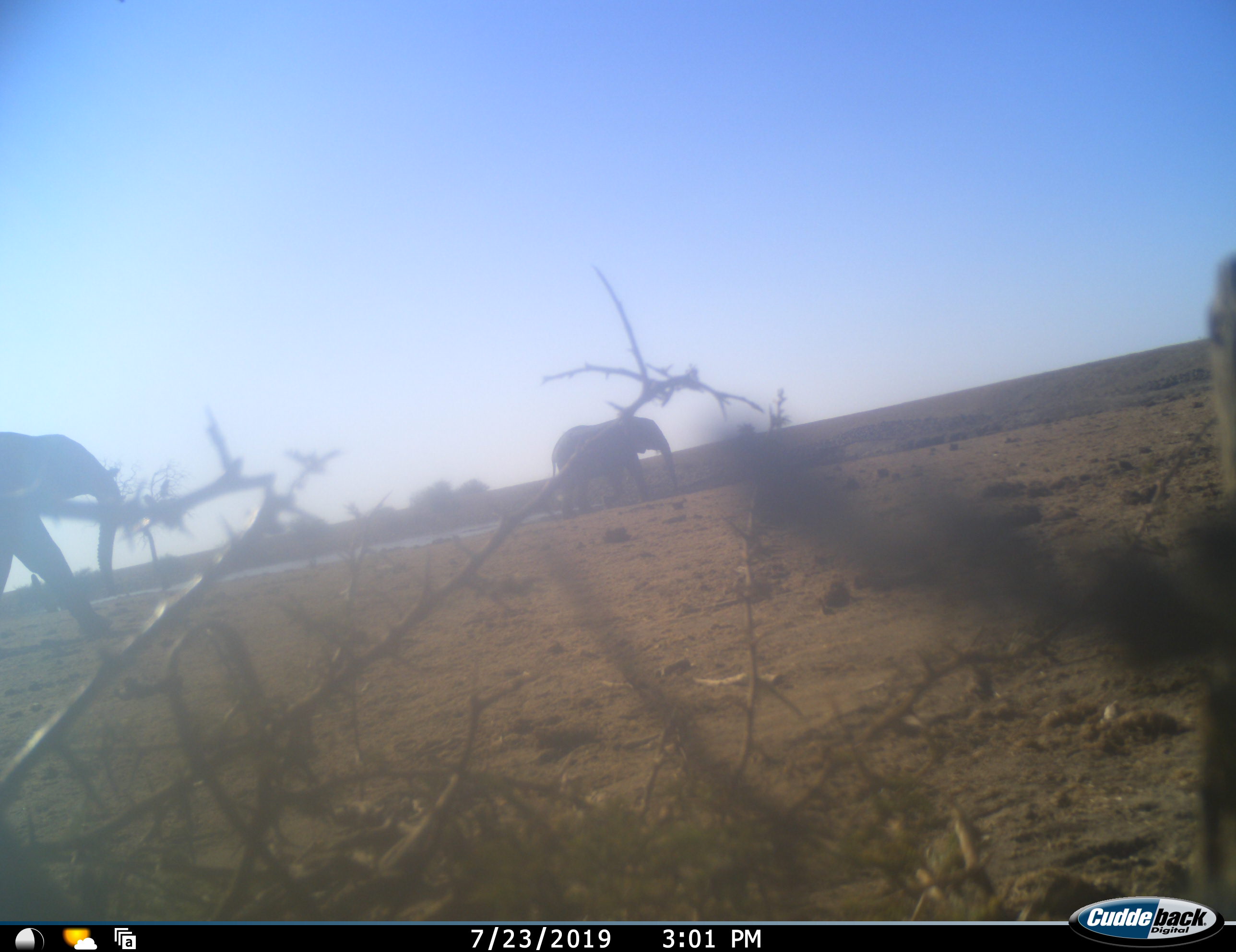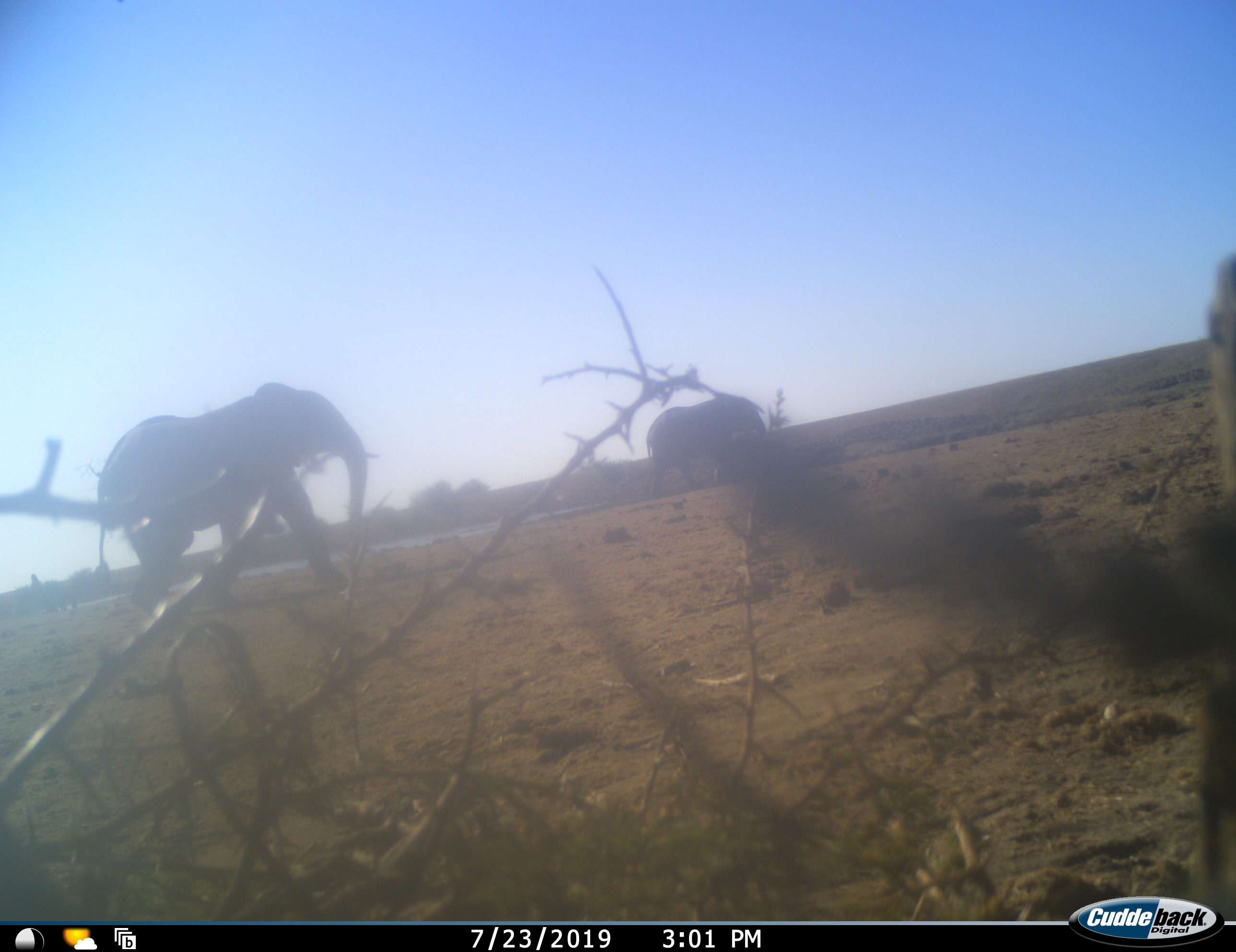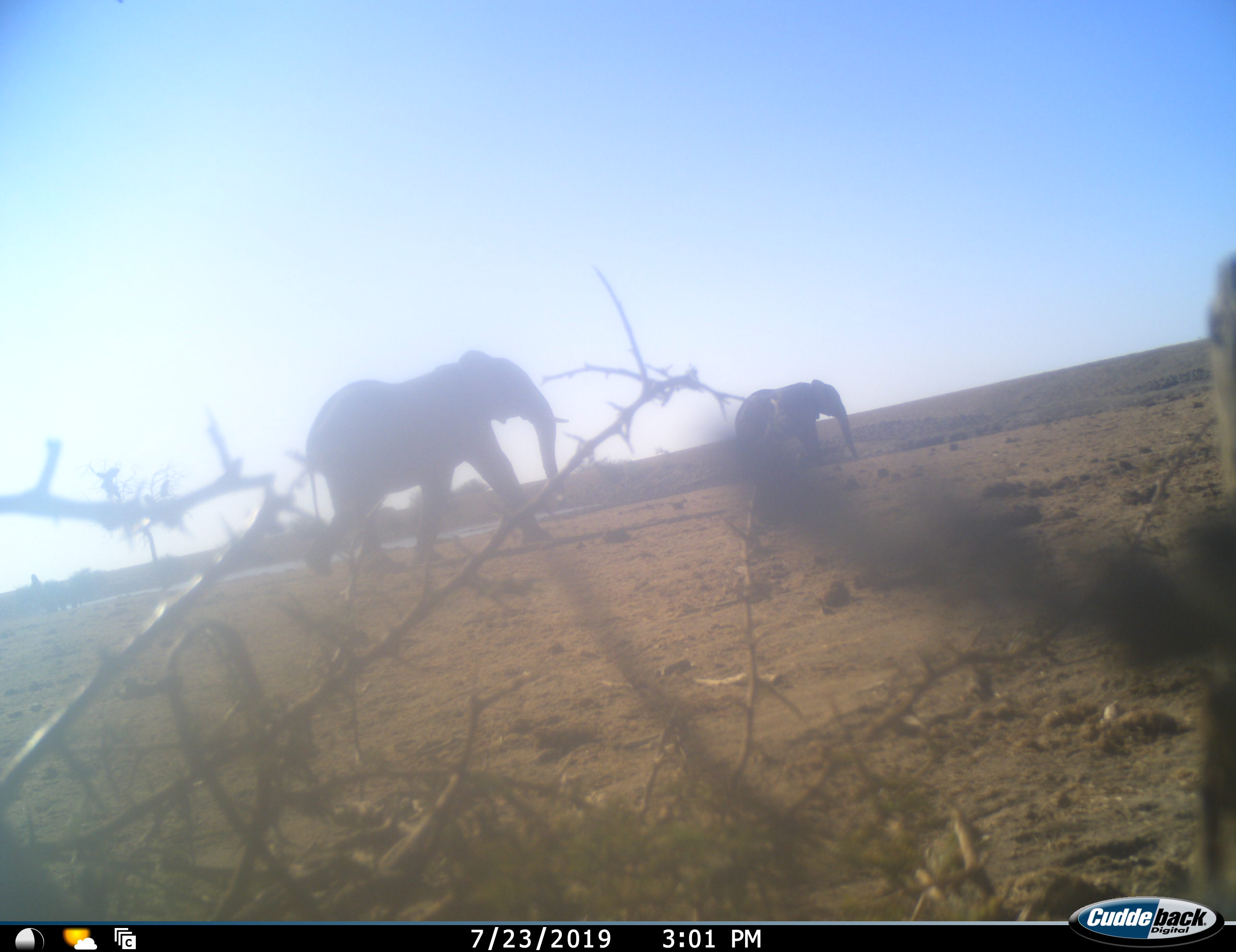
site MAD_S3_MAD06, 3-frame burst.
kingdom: Animalia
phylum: Chordata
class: Mammalia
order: Proboscidea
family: Elephantidae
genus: Loxodonta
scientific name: Loxodonta africana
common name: african bush elephant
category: elephant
Elephant (african bush elephant) (Loxodonta africana), count 2. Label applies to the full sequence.